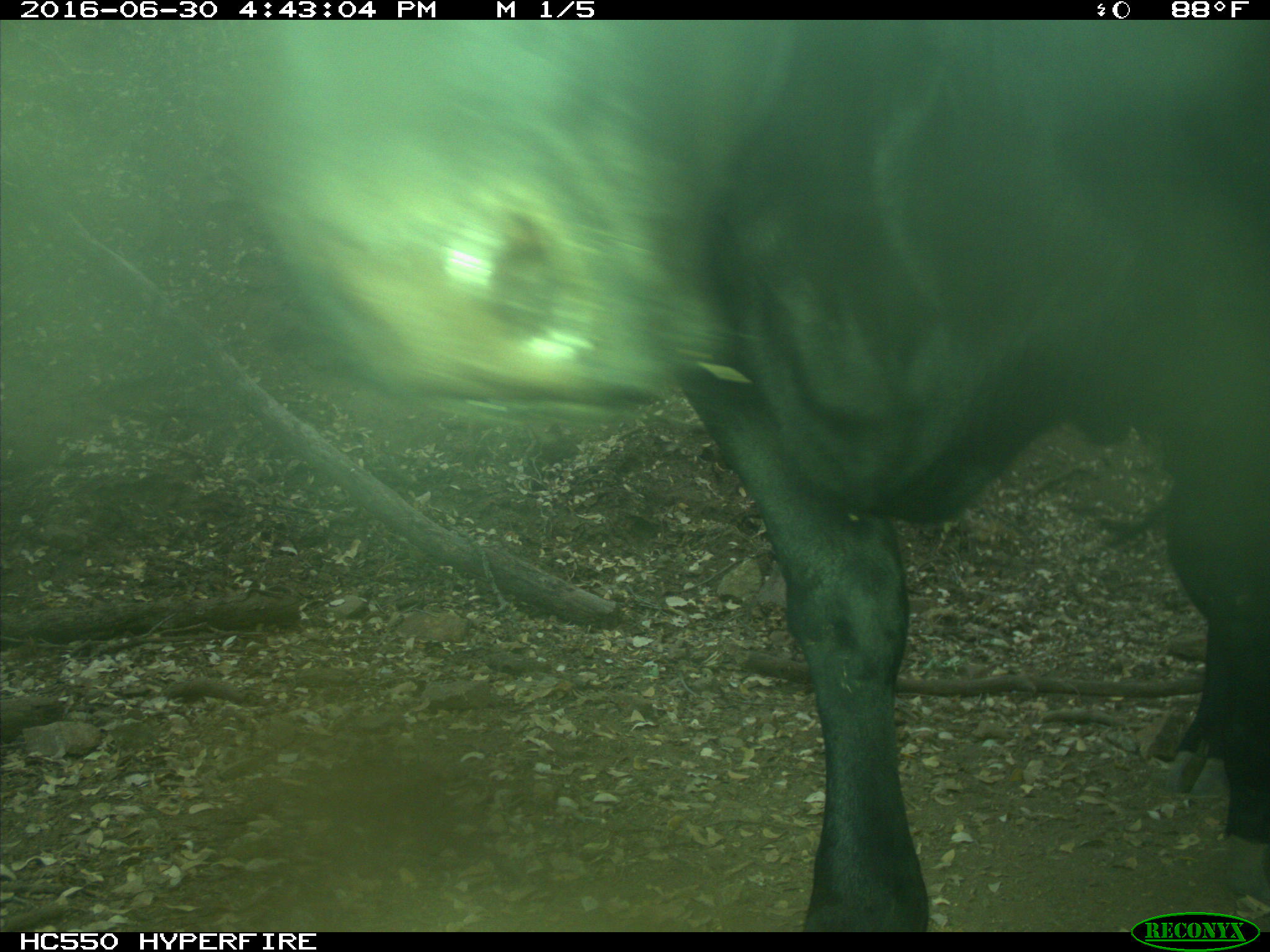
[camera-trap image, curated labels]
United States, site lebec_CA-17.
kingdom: Animalia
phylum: Chordata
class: Mammalia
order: Artiodactyla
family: Bovidae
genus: Bos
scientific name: Bos taurus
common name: domestic cow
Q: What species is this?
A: Bos taurus (domestic cow).